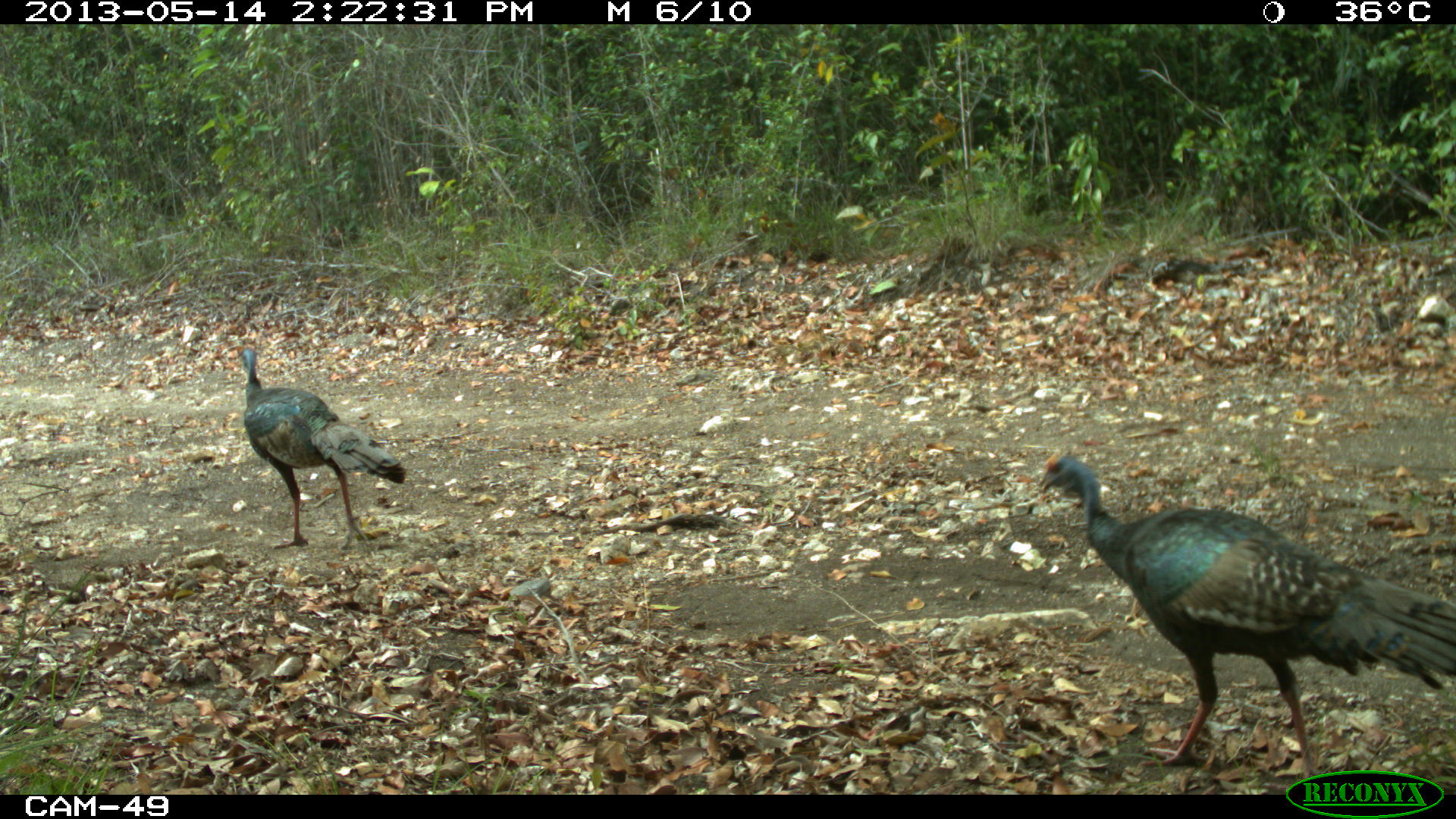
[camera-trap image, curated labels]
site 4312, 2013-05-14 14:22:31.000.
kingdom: Animalia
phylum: Chordata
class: Aves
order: Galliformes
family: Phasianidae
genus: Meleagris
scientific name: Meleagris ocellata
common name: ocellated turkey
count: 4